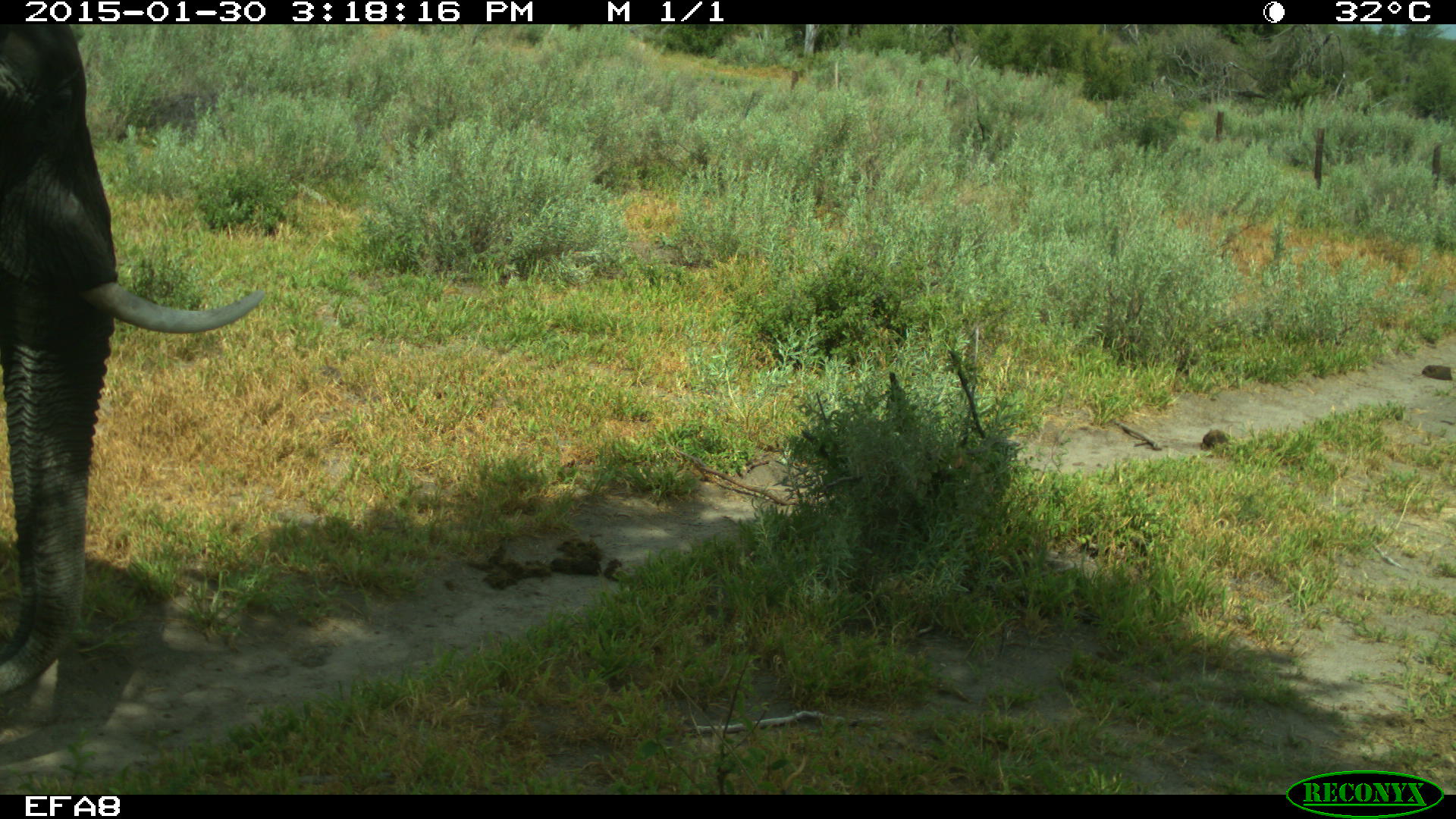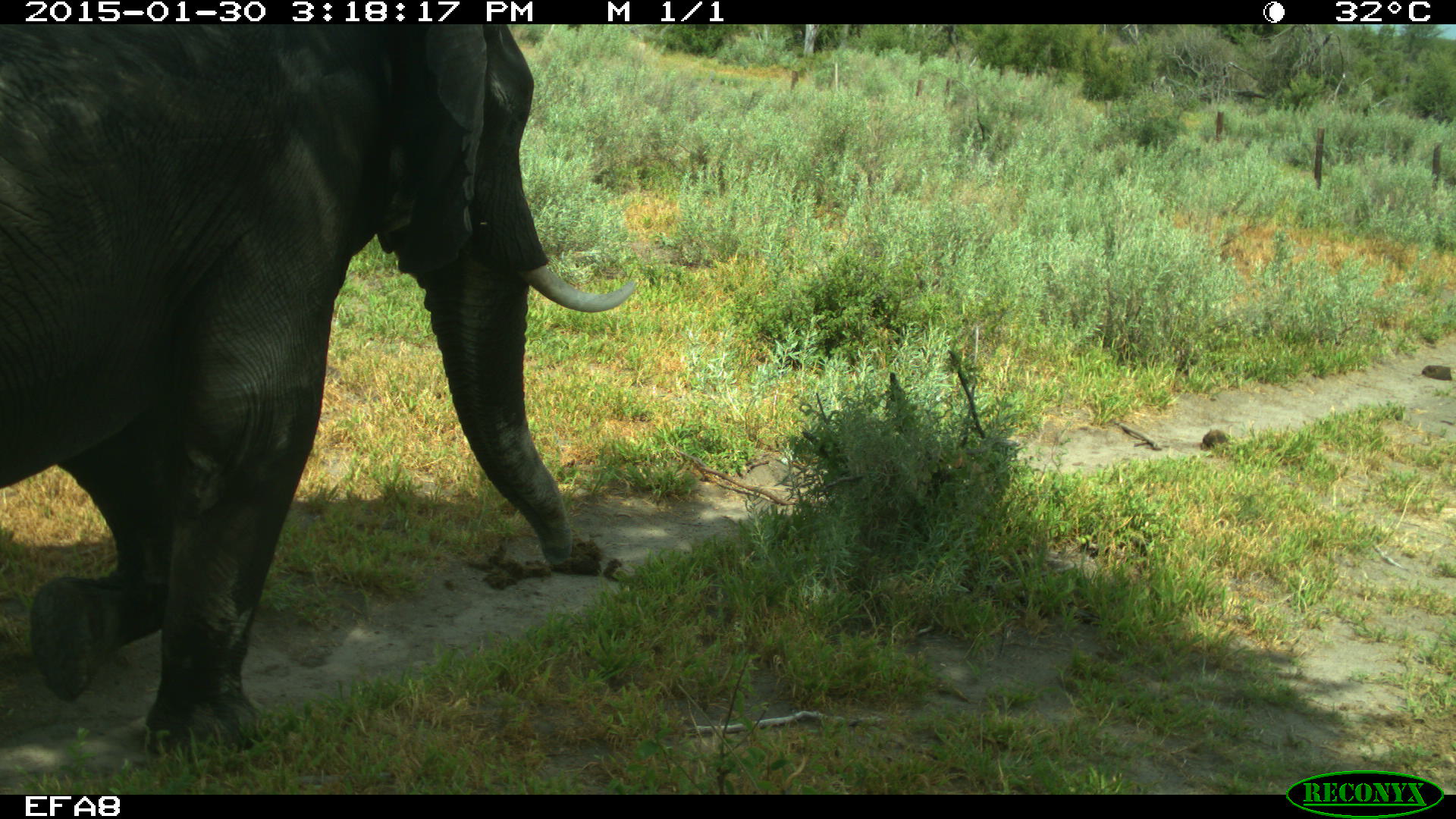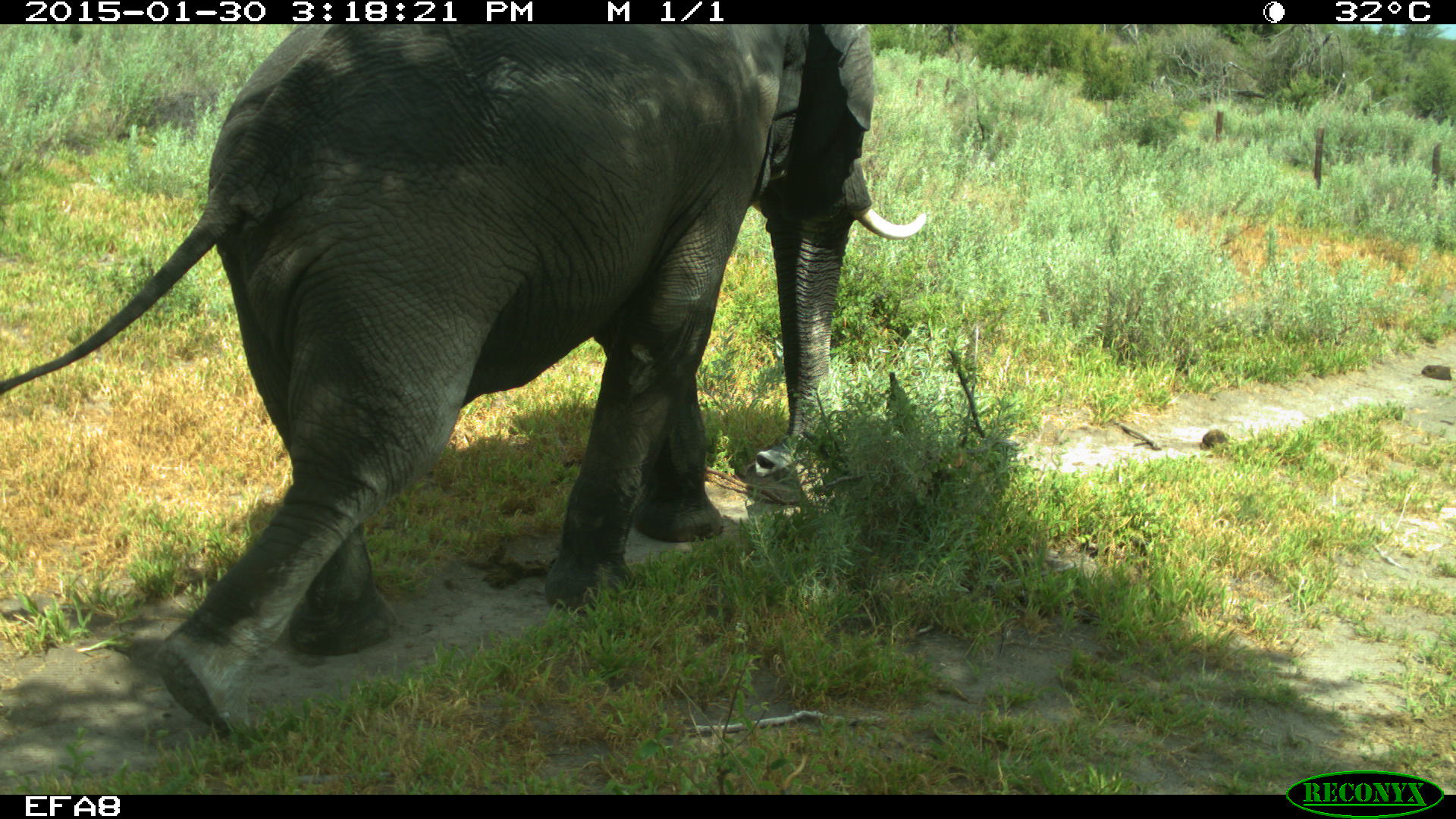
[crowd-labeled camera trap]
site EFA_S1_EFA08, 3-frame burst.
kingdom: Animalia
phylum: Chordata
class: Mammalia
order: Proboscidea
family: Elephantidae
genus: Loxodonta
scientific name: Loxodonta africana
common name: african bush elephant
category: elephant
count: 1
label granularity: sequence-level